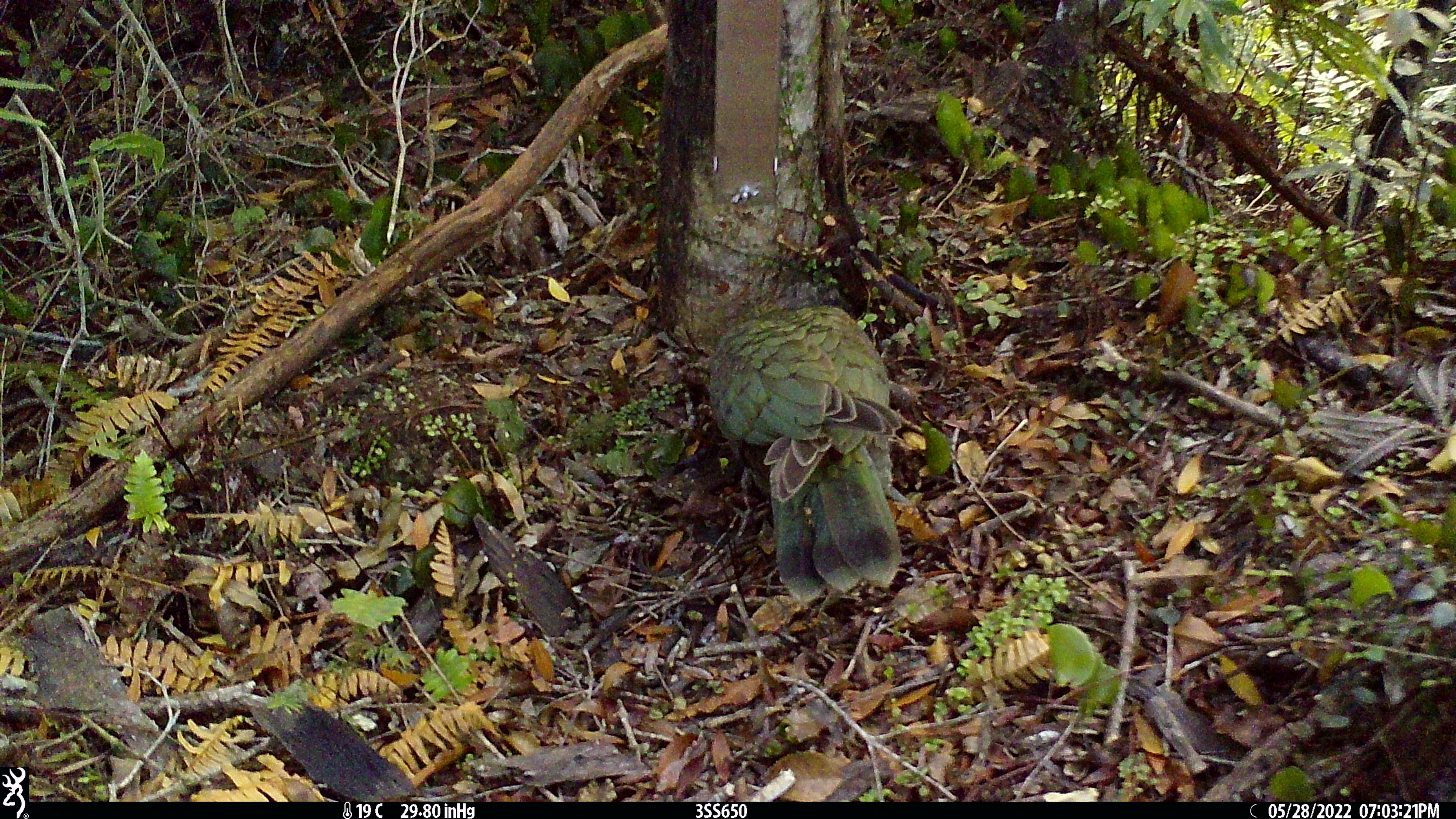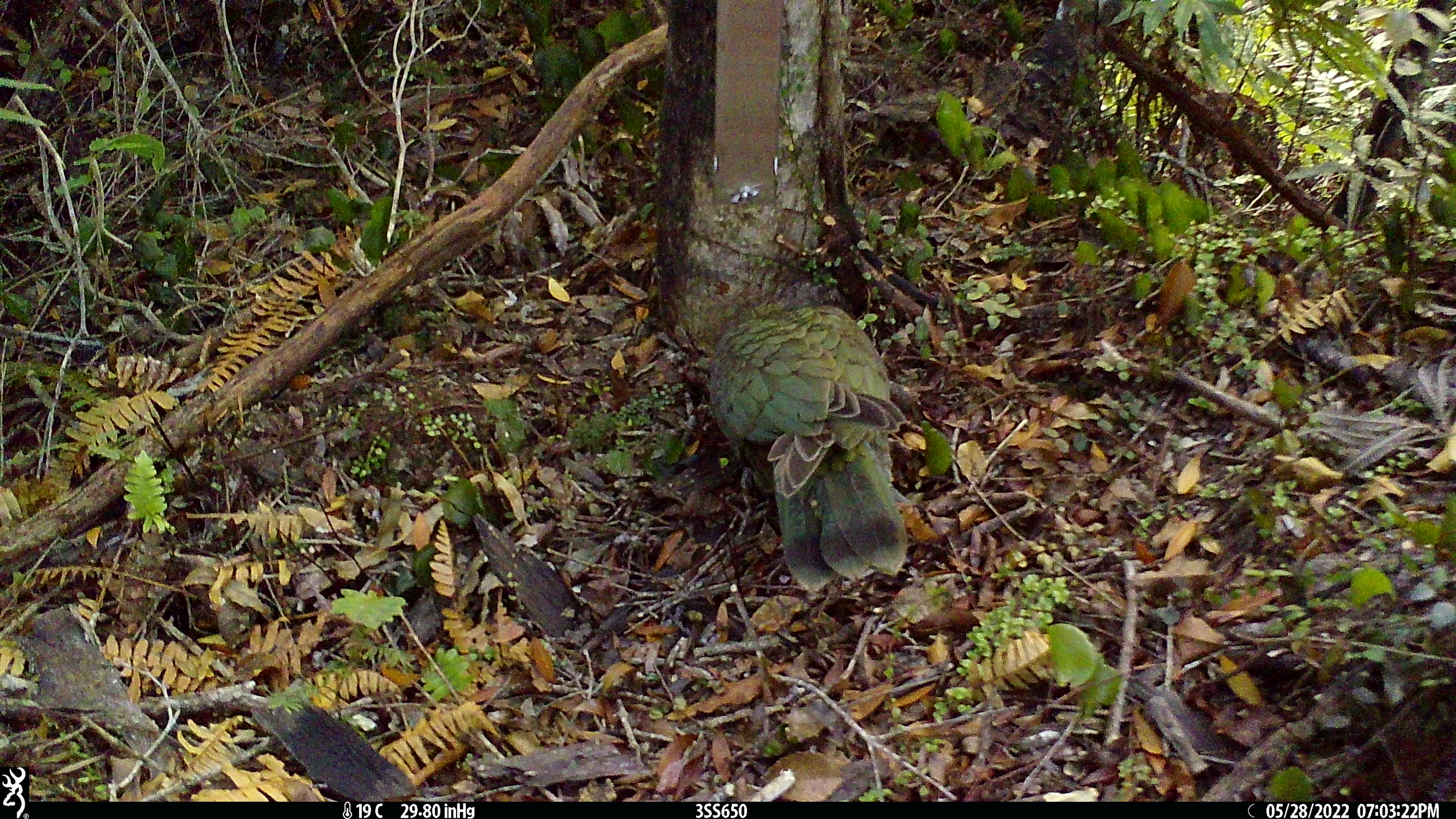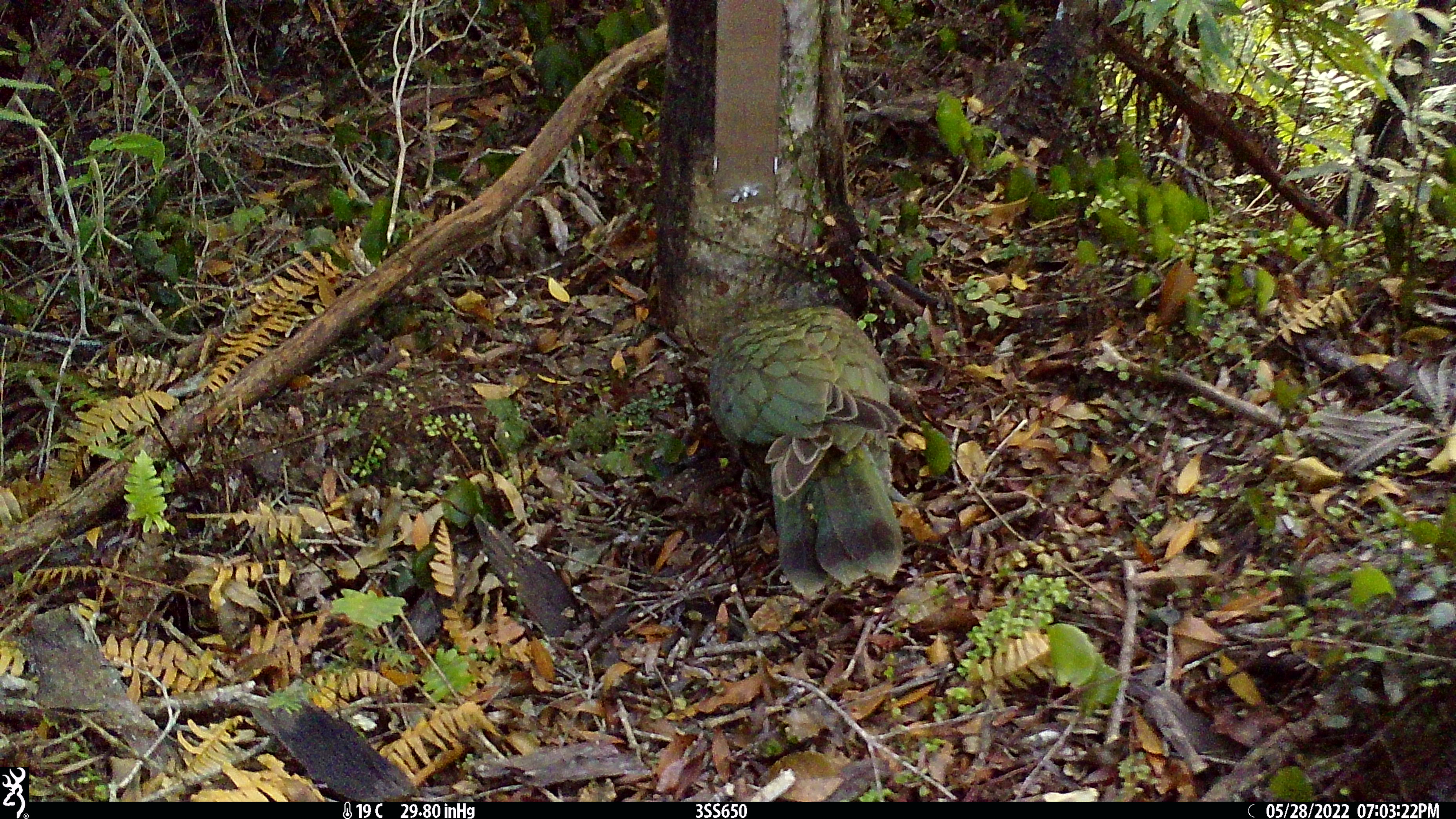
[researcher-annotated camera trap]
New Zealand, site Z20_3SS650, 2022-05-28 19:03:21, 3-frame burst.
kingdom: Animalia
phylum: Chordata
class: Aves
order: Psittaciformes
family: Strigopidae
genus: Nestor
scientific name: Nestor notabilis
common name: kea